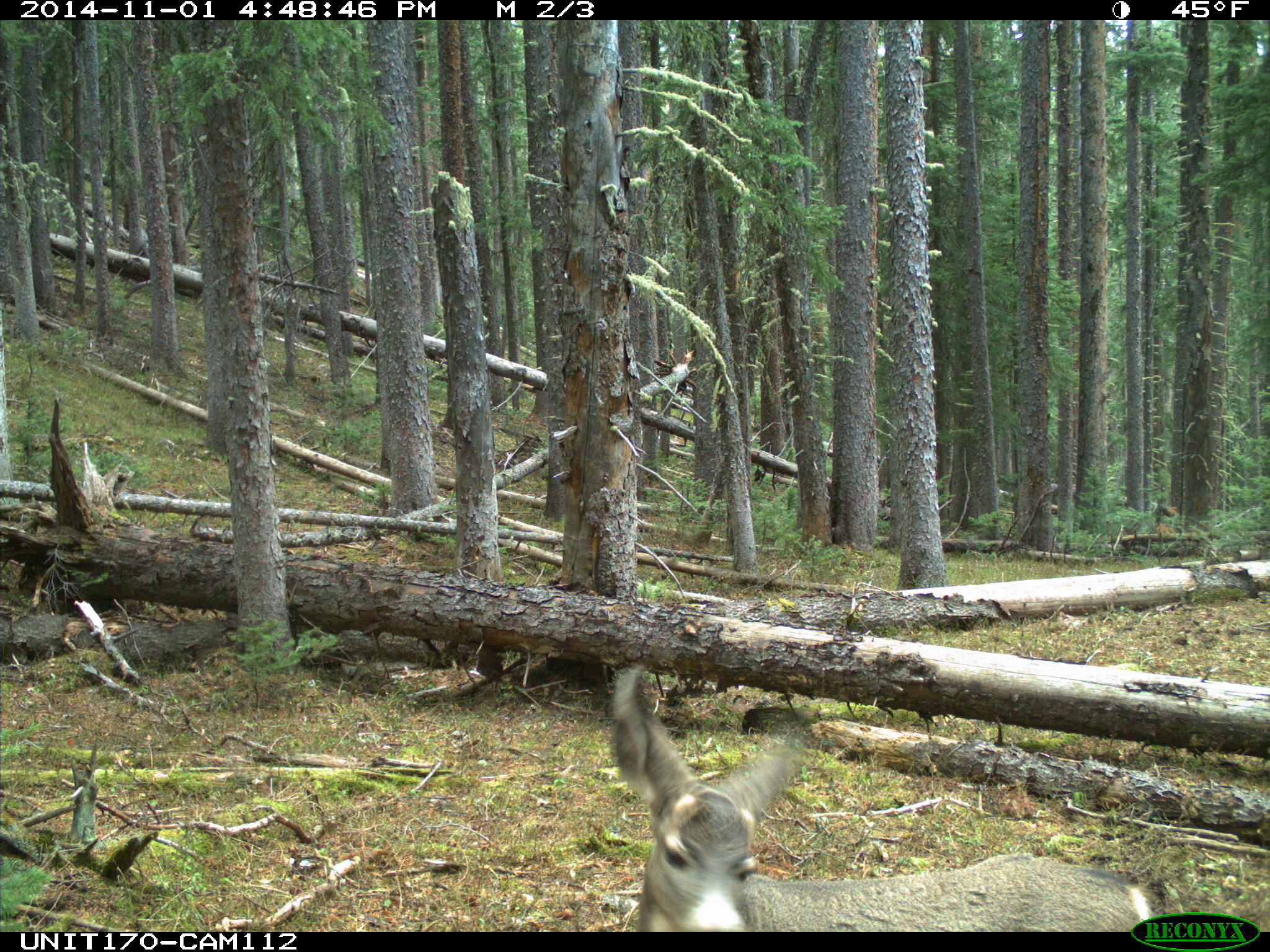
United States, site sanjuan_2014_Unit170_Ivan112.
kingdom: Animalia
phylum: Chordata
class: Mammalia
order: Artiodactyla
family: Cervidae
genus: Odocoileus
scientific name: Odocoileus hemionus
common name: mule deer